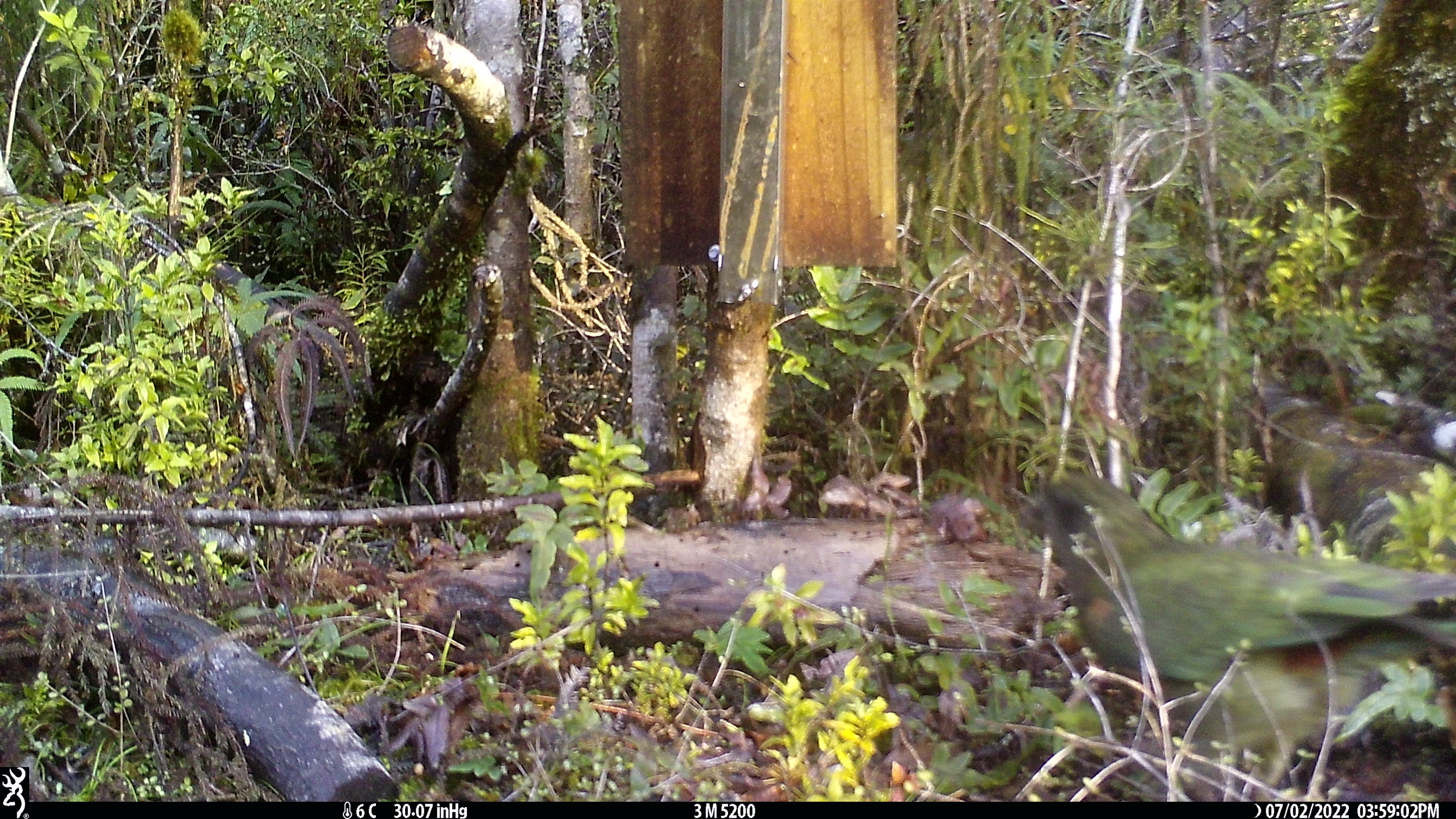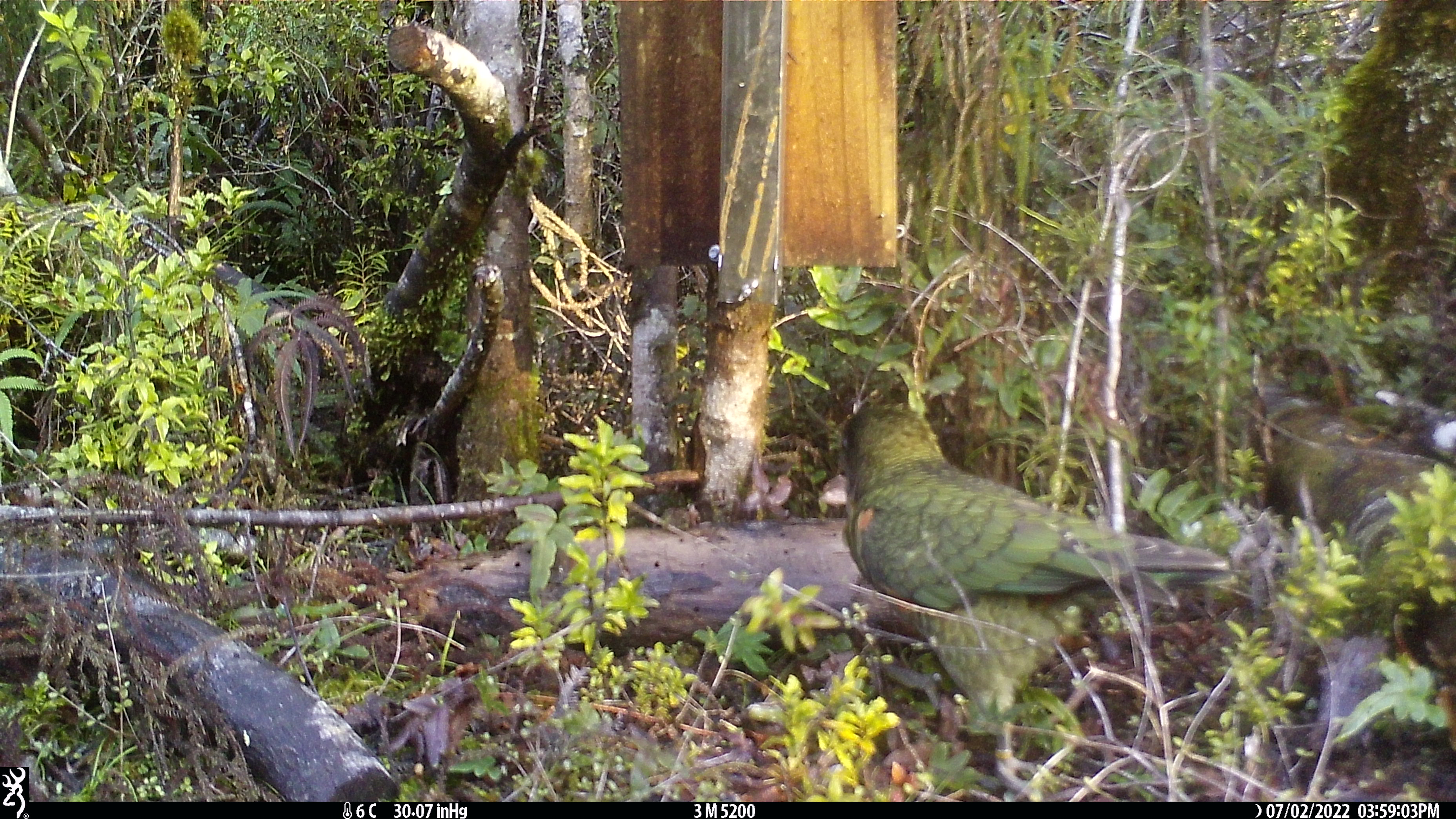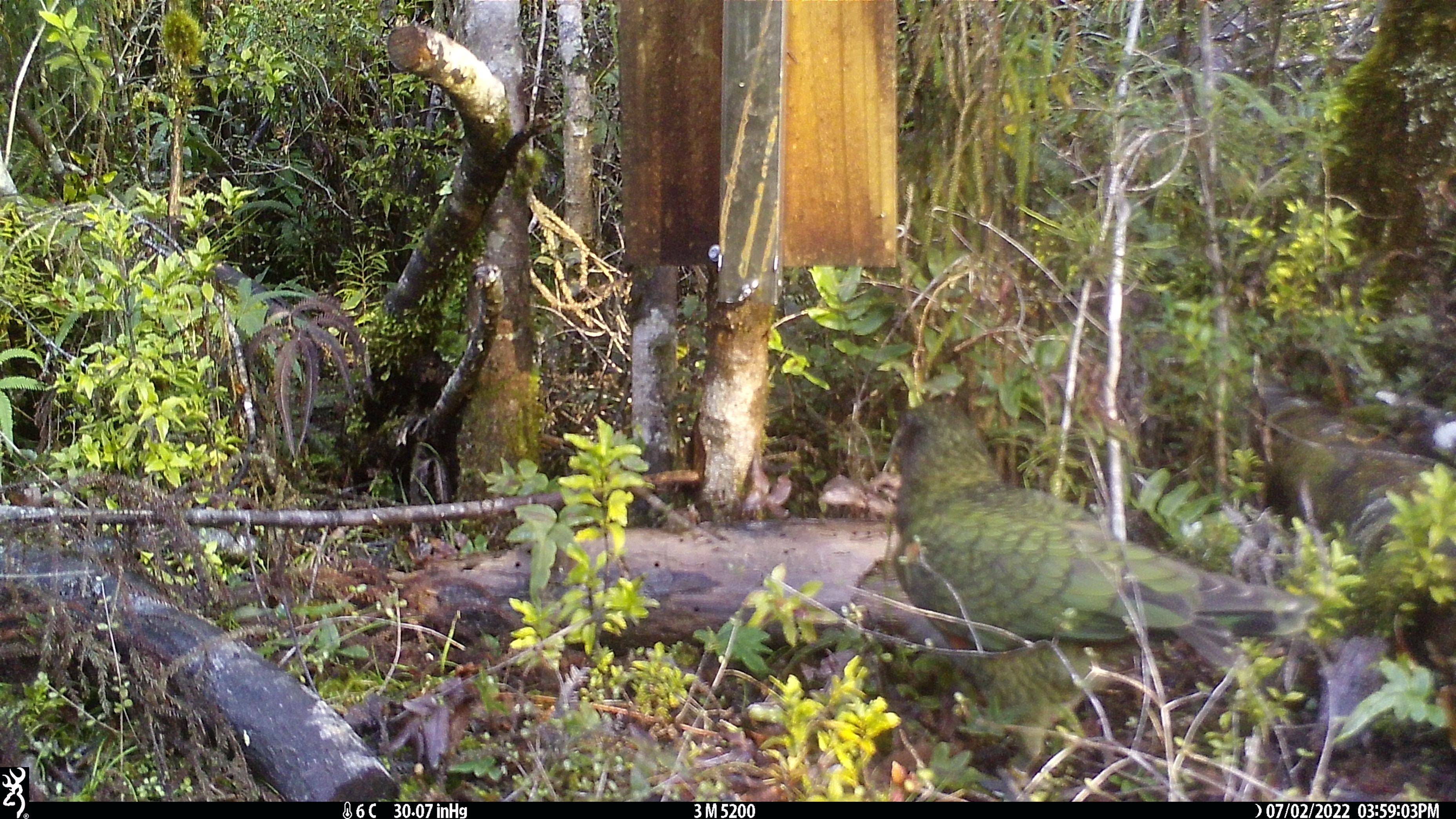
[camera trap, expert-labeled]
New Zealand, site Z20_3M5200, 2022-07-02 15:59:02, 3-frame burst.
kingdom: Animalia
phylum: Chordata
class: Aves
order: Psittaciformes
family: Strigopidae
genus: Nestor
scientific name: Nestor notabilis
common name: kea